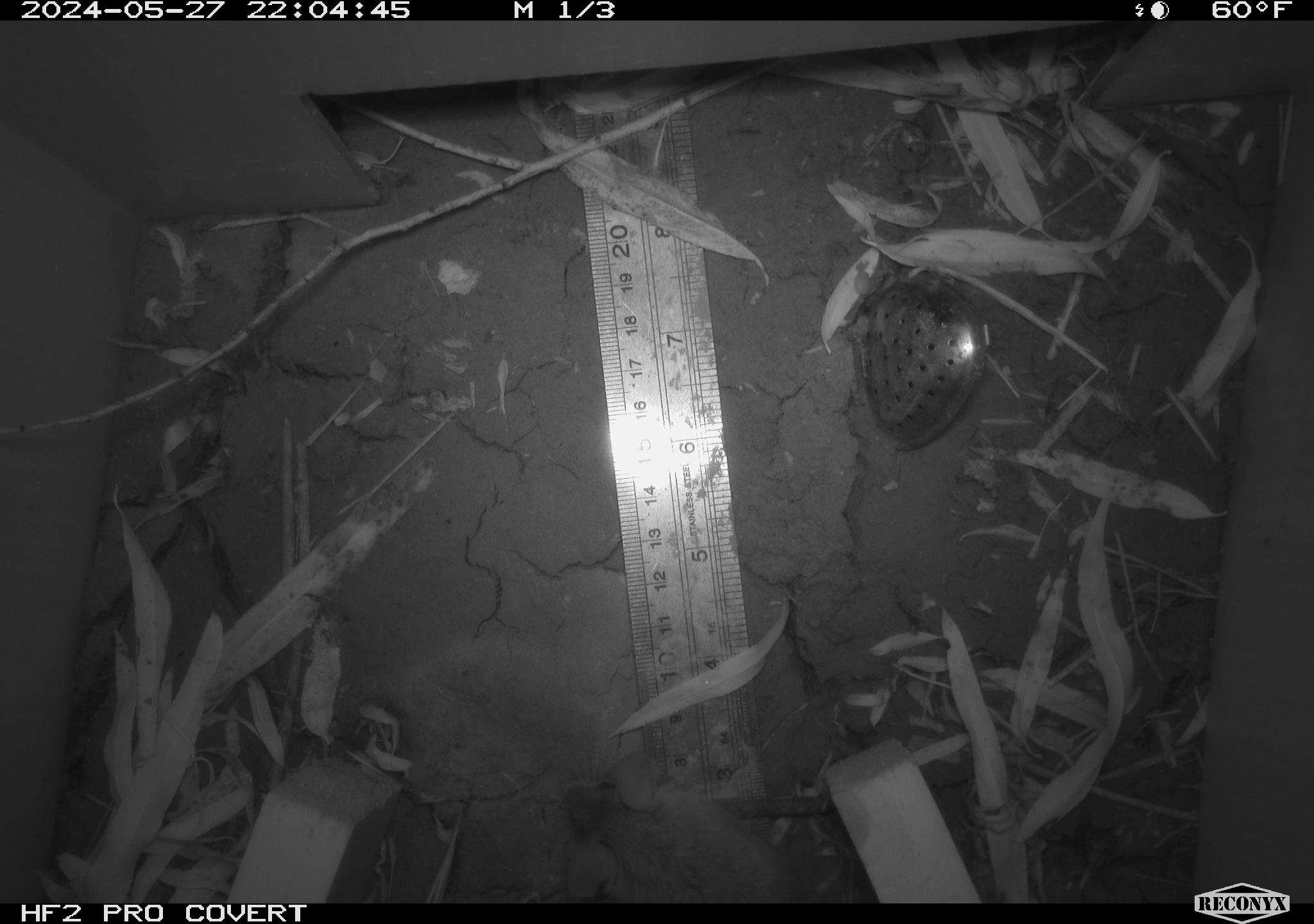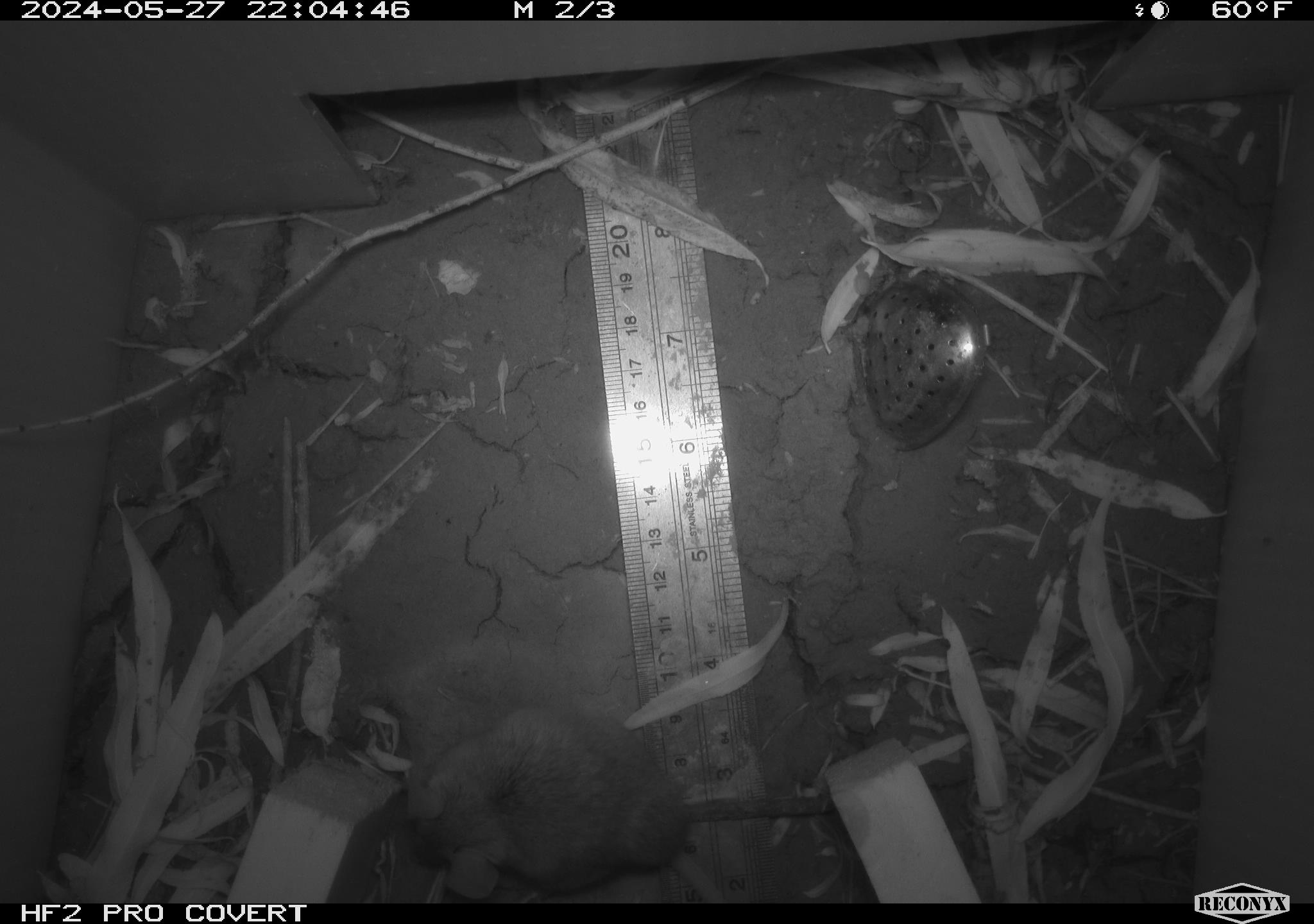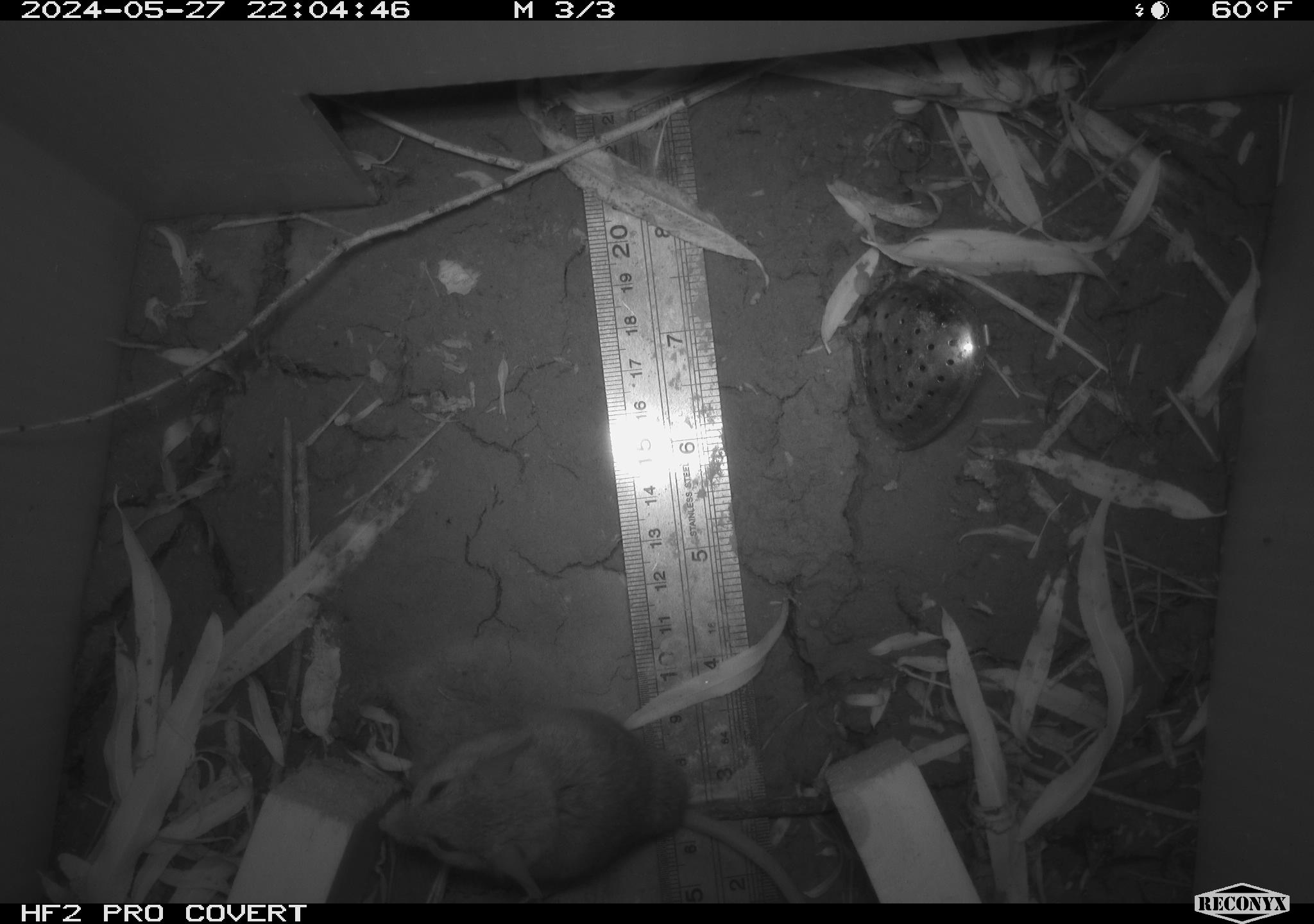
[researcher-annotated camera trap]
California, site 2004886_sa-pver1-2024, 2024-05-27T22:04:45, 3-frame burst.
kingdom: Animalia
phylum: Chordata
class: Mammalia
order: Rodentia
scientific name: Rodentia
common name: mouse species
Mouse species (Rodentia).